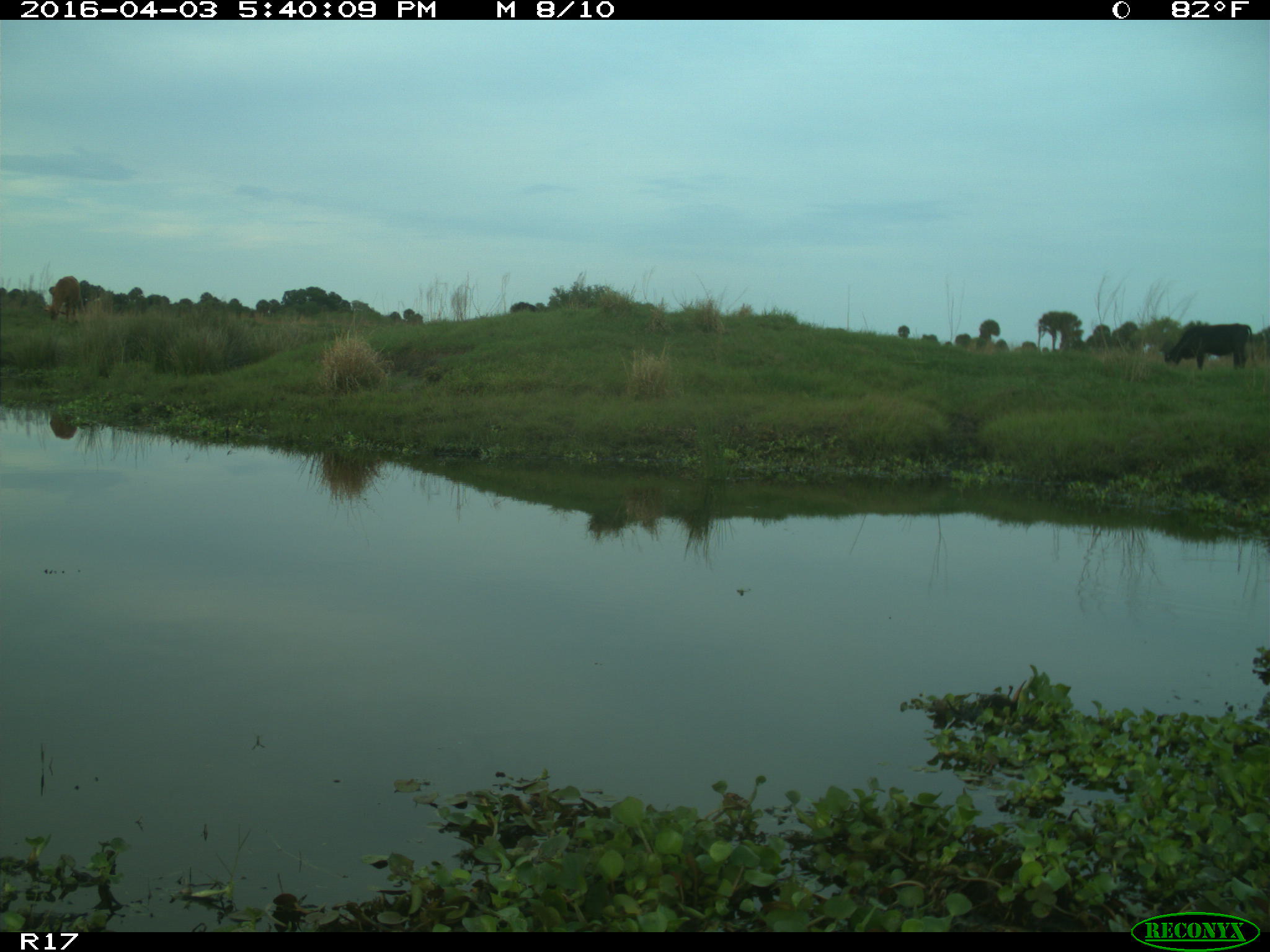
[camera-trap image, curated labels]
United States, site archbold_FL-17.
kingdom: Animalia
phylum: Chordata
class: Mammalia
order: Artiodactyla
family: Bovidae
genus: Bos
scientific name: Bos taurus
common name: domestic cow